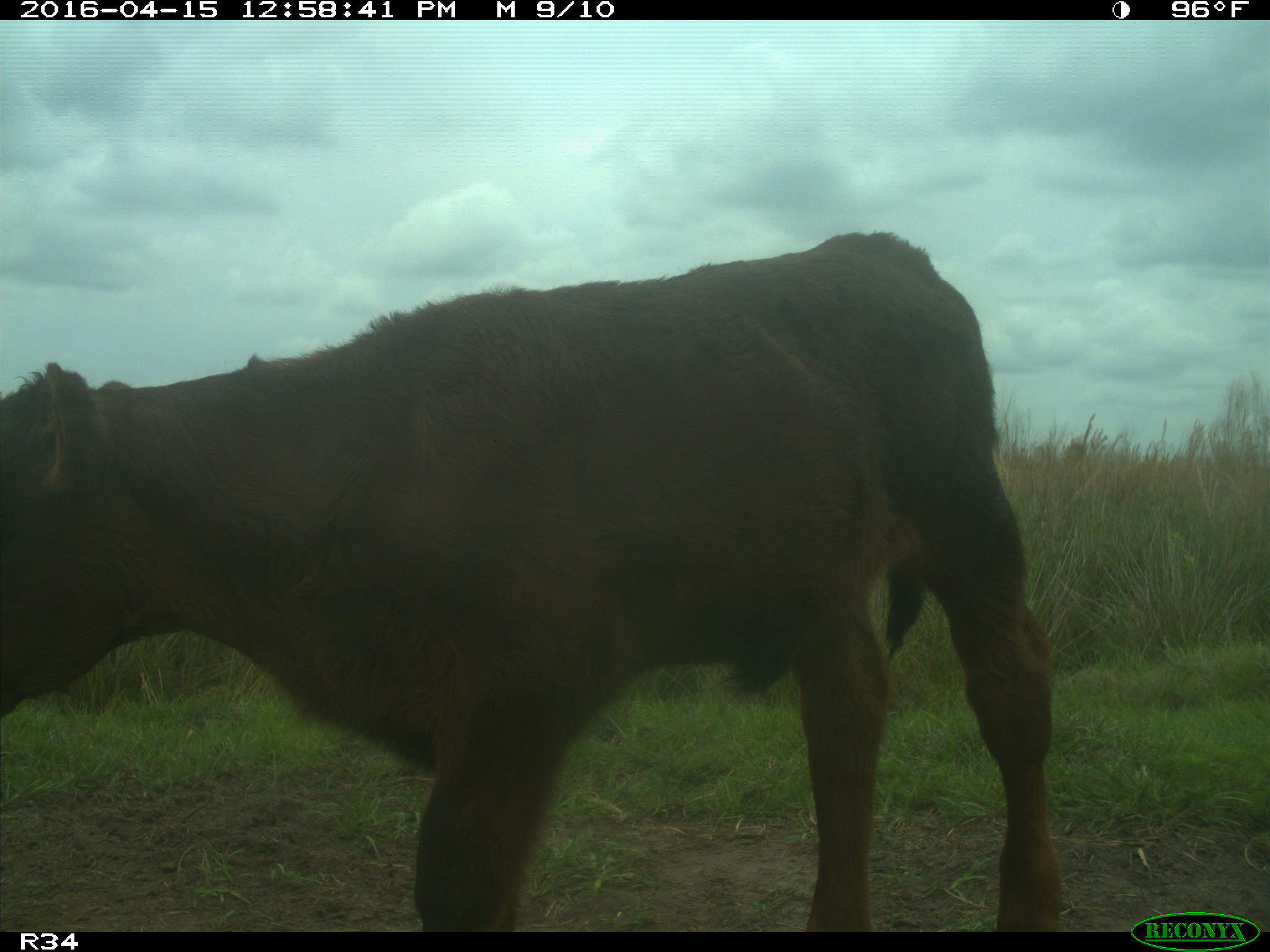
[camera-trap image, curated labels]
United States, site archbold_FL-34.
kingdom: Animalia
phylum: Chordata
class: Mammalia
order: Artiodactyla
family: Bovidae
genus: Bos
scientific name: Bos taurus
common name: domestic cow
Bos taurus (domestic cow).